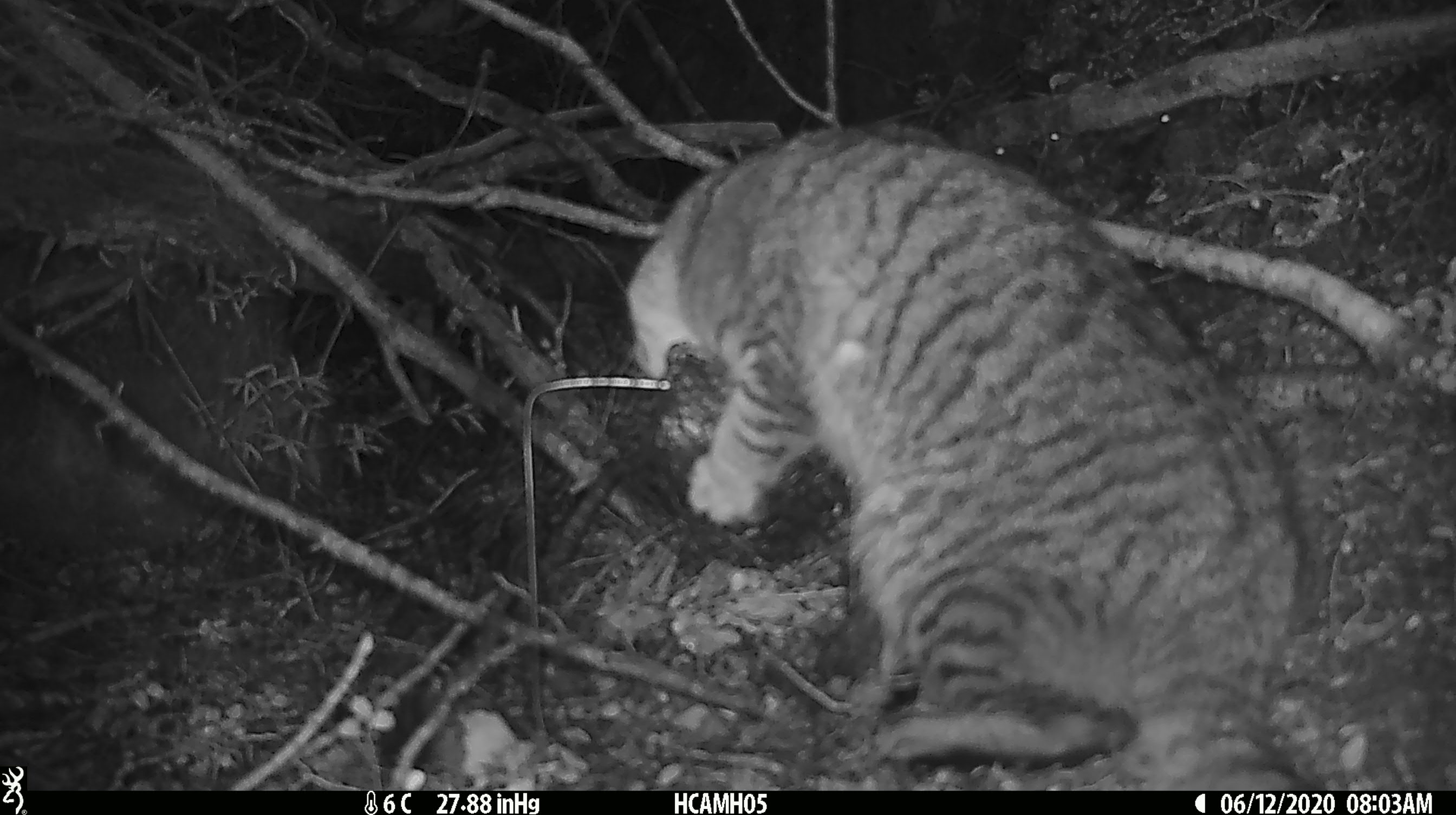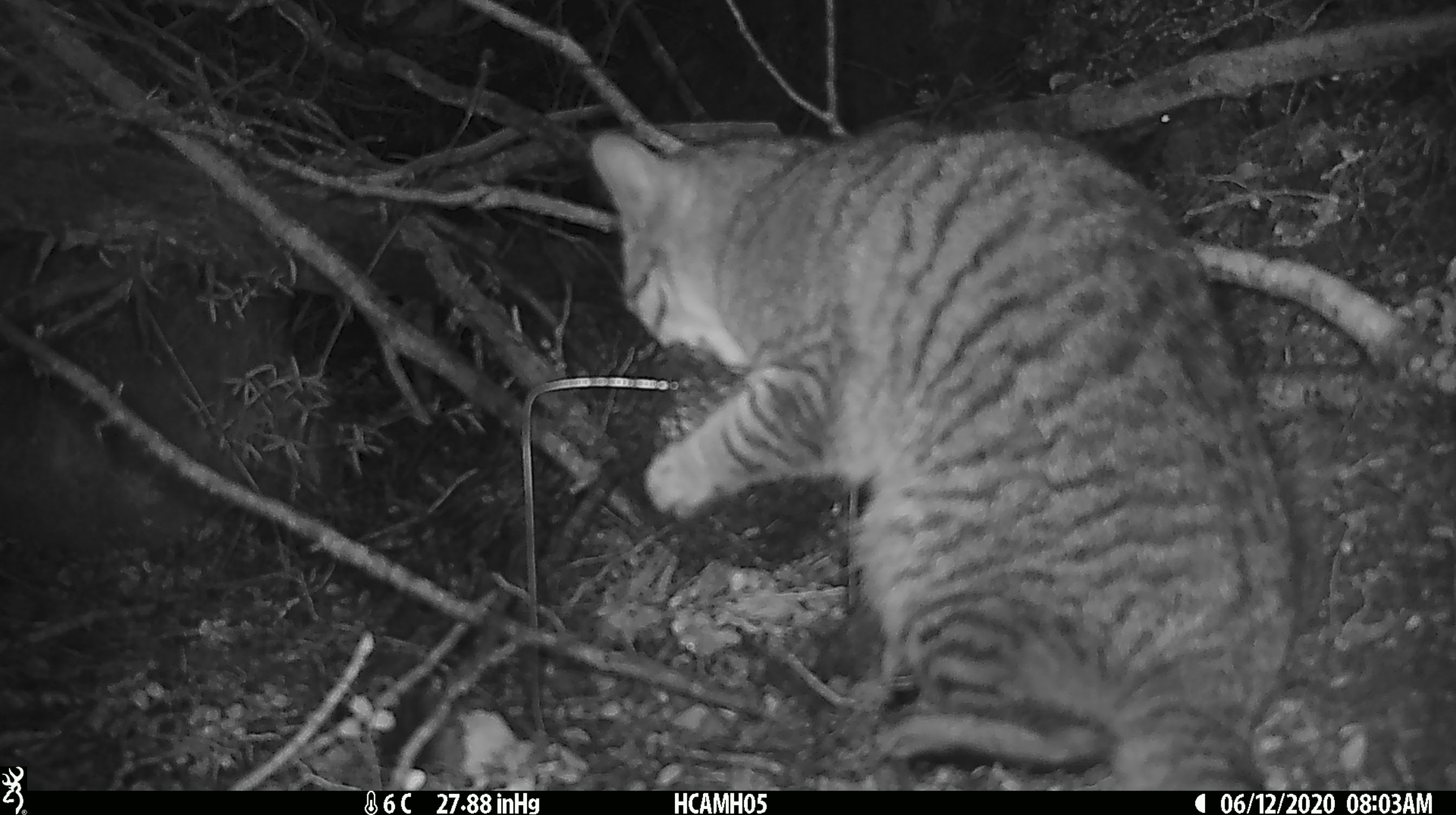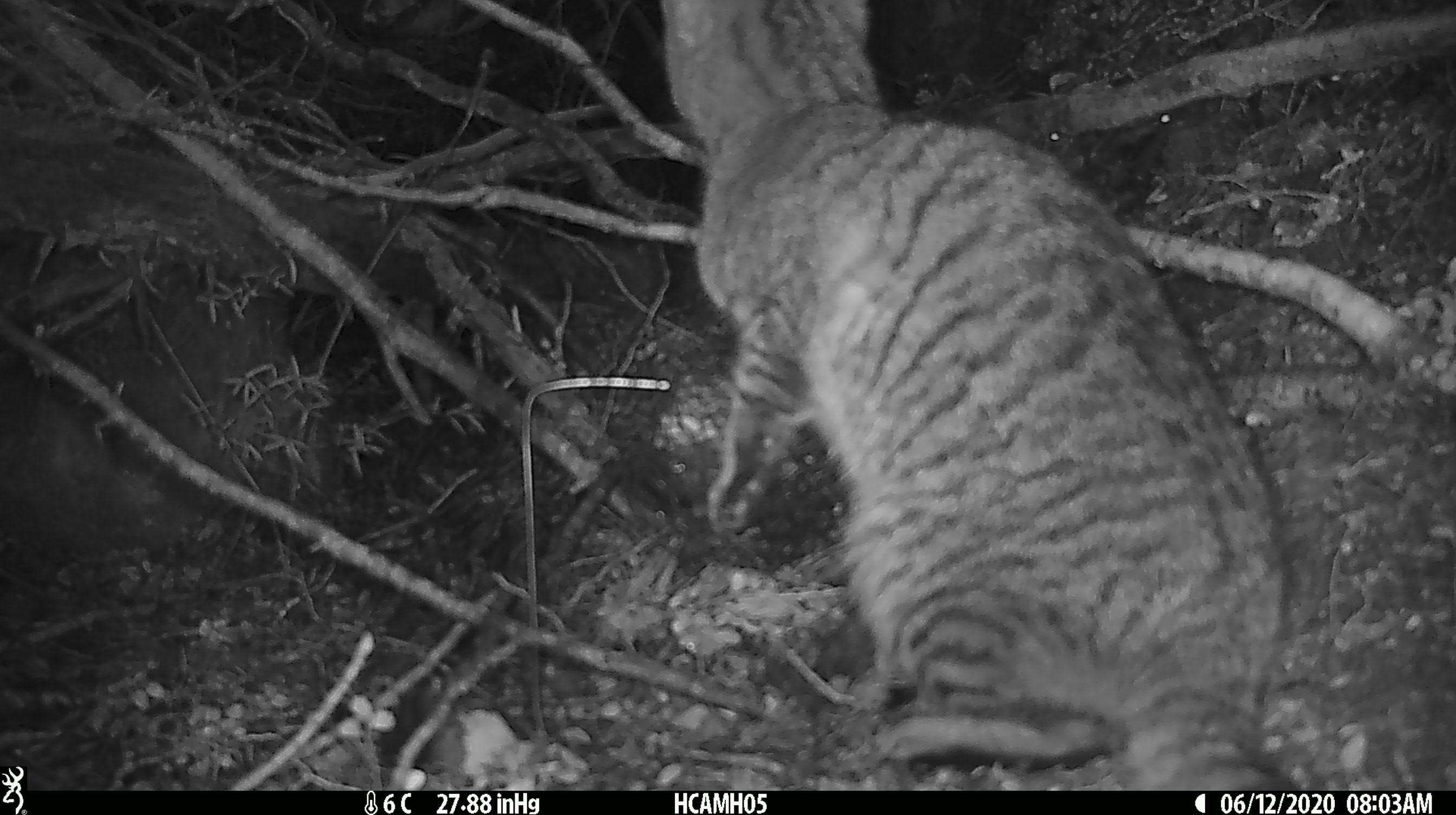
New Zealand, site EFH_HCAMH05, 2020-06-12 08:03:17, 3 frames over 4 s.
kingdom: Animalia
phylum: Chordata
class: Mammalia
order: Carnivora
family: Felidae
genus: Felis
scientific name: Felis catus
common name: domestic cat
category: cat